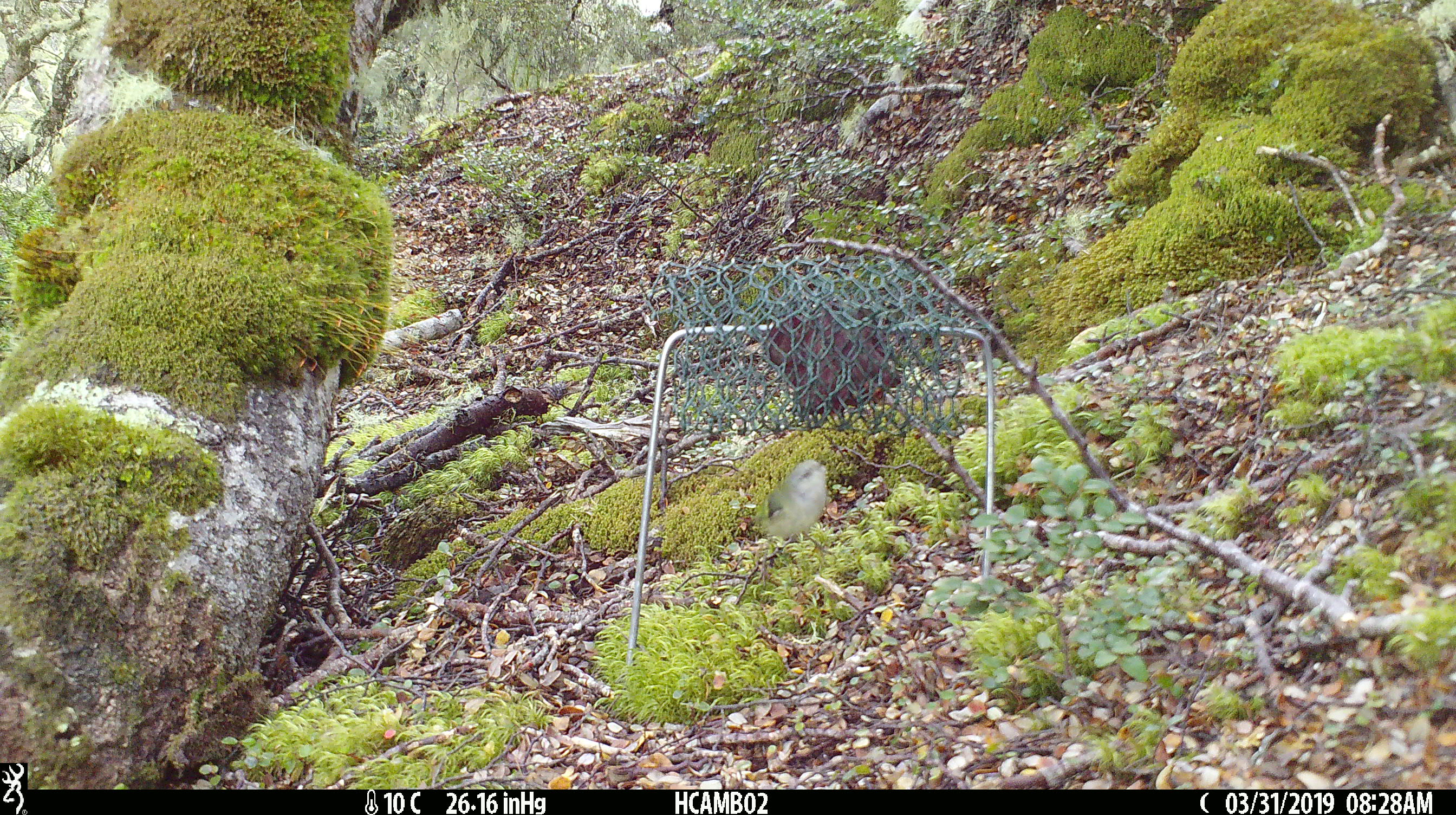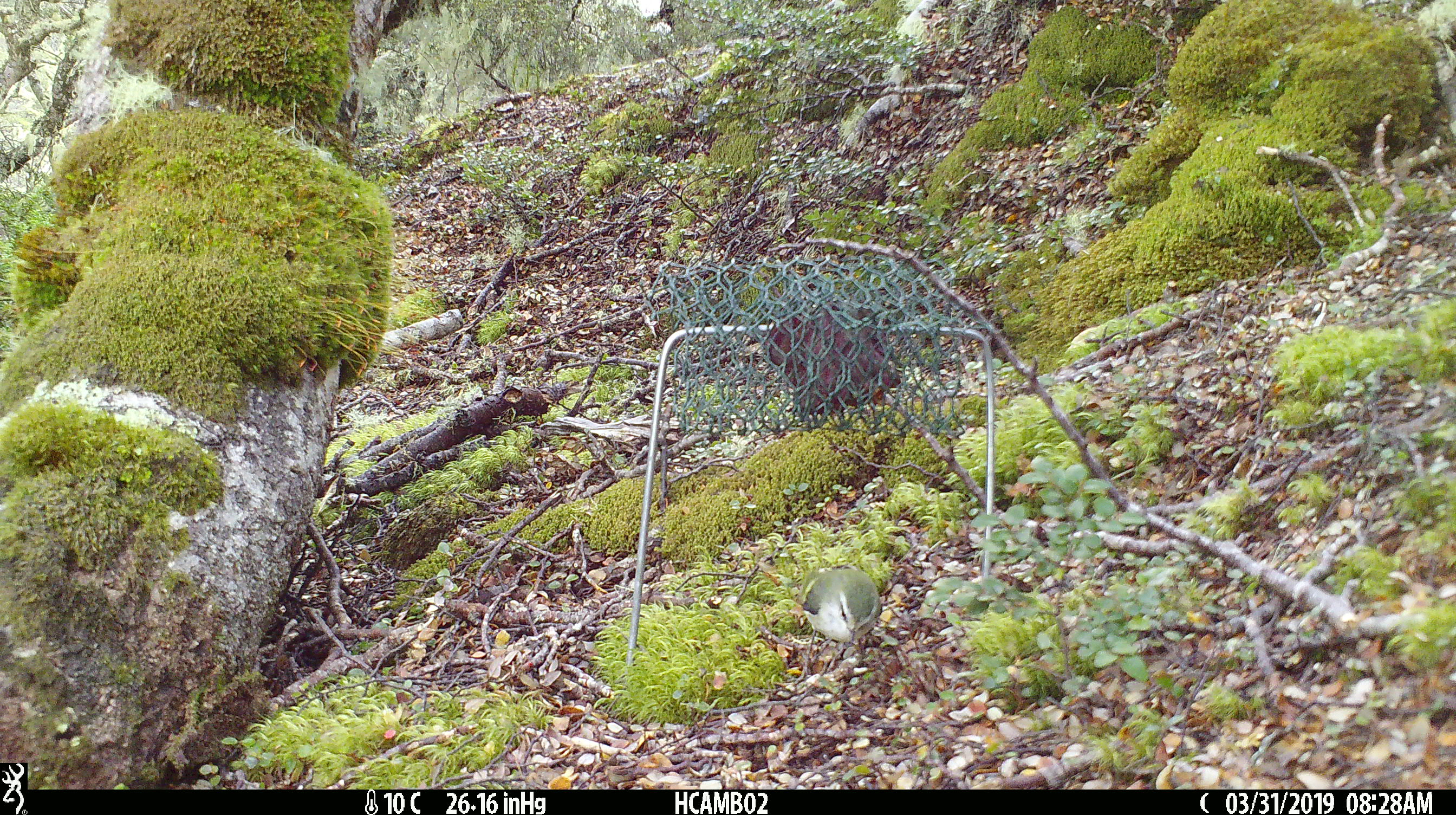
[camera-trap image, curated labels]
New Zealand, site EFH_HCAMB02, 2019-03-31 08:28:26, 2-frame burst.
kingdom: Animalia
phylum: Chordata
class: Aves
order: Passeriformes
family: Acanthisittidae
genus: Acanthisitta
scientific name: Acanthisitta chloris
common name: rifleman